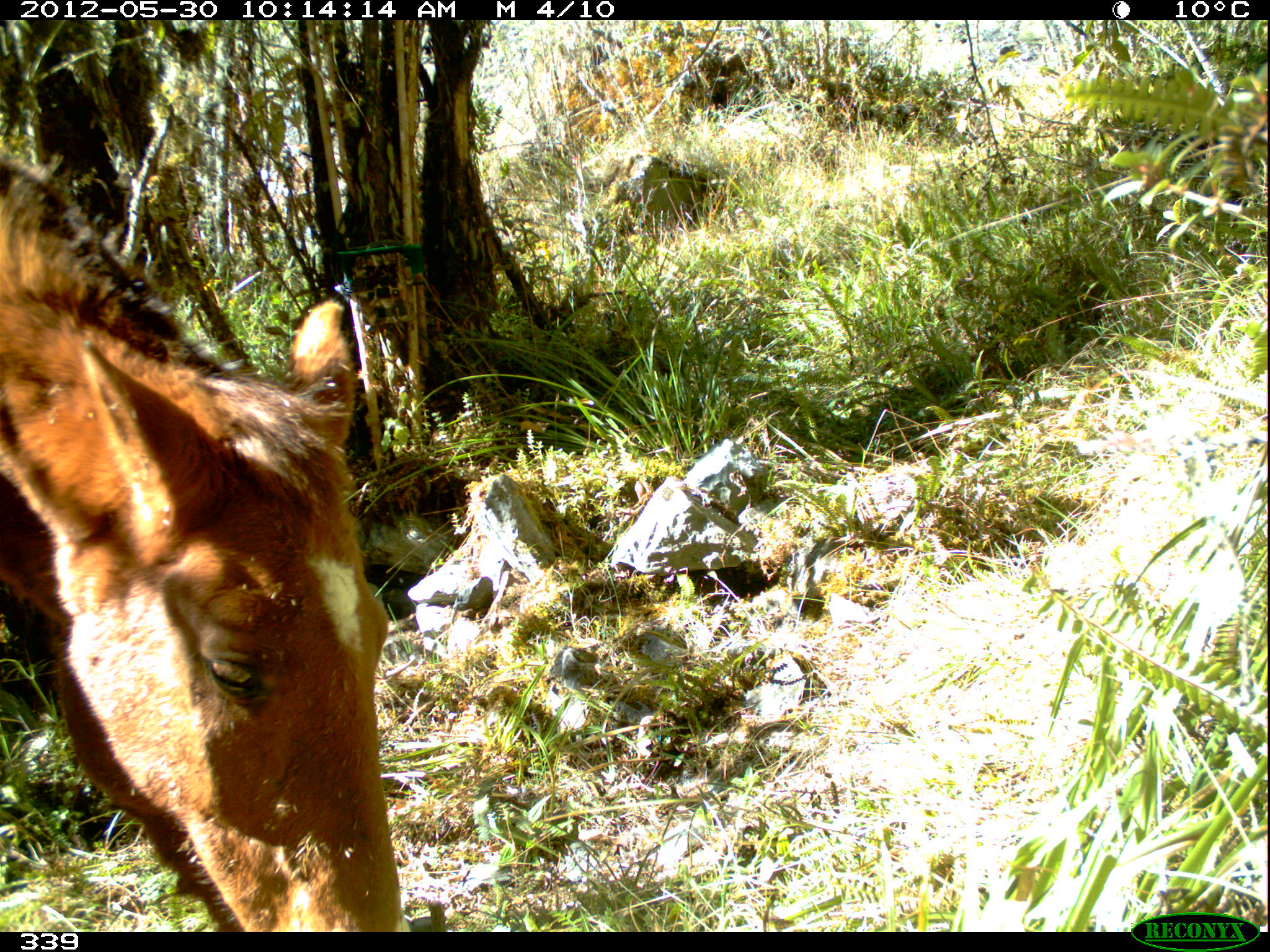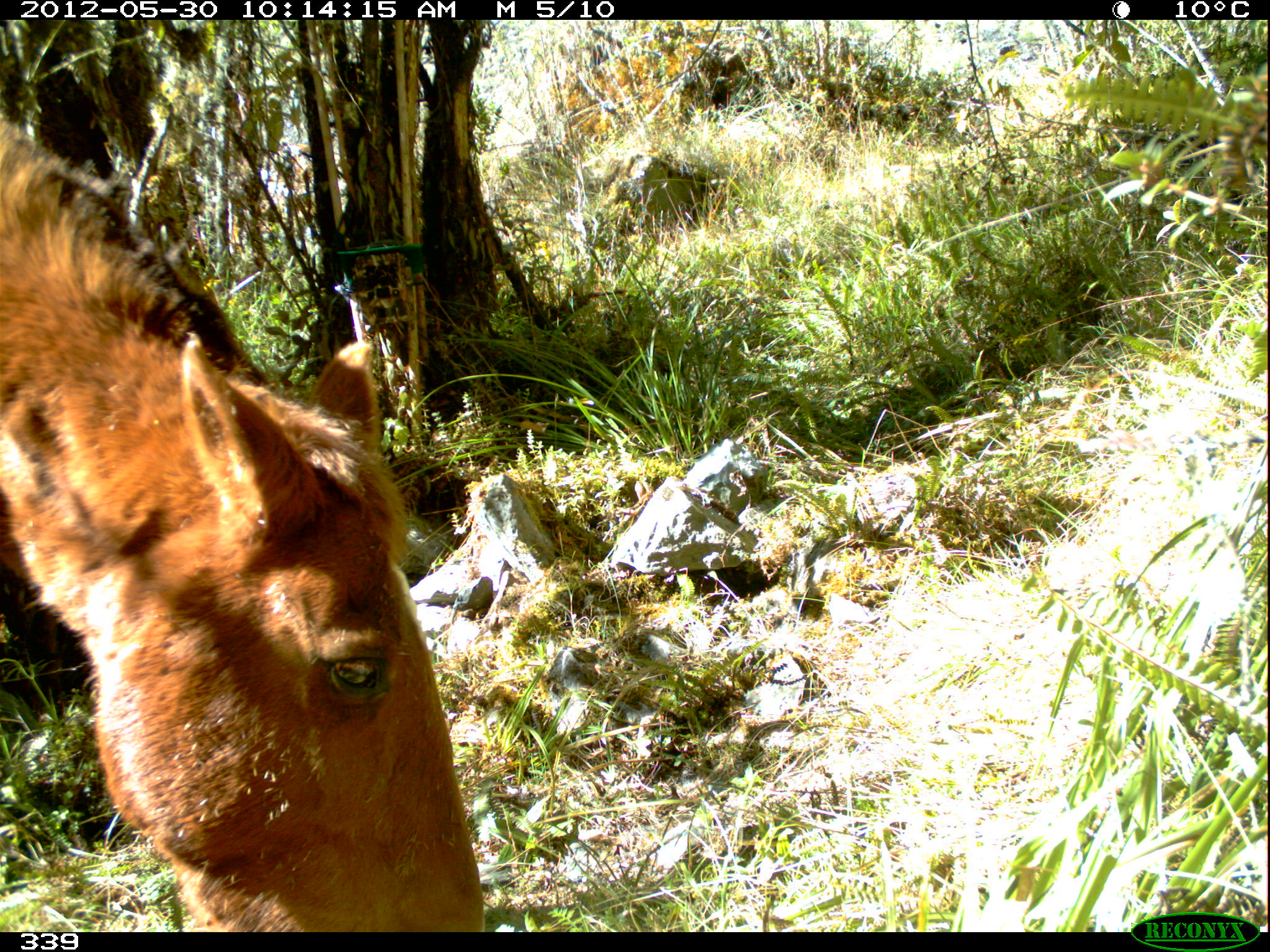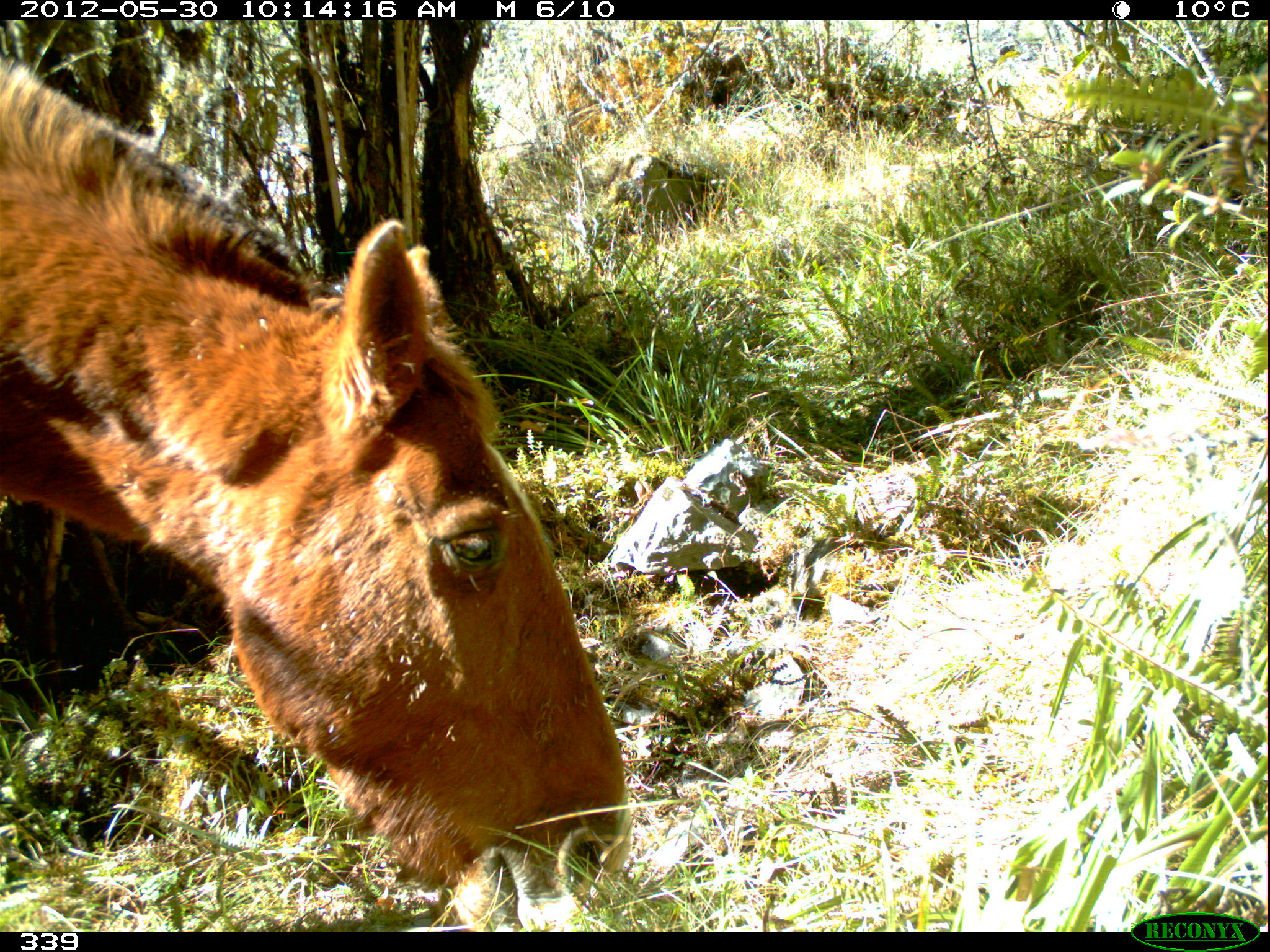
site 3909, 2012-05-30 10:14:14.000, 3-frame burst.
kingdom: Animalia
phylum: Chordata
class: Mammalia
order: Perissodactyla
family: Equidae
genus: Equus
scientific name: Equus caballus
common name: domestic horse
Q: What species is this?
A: Equus caballus (domestic horse).